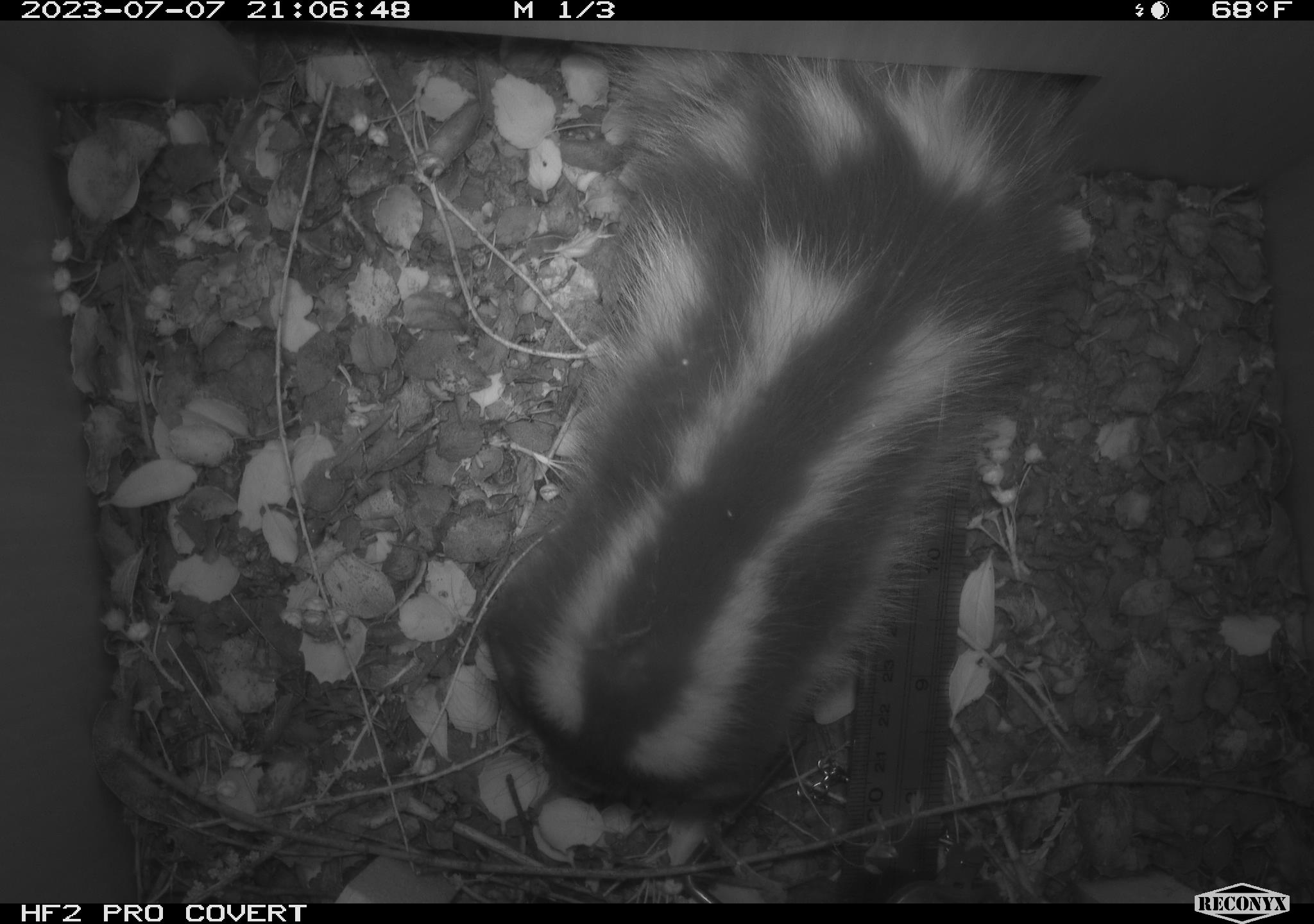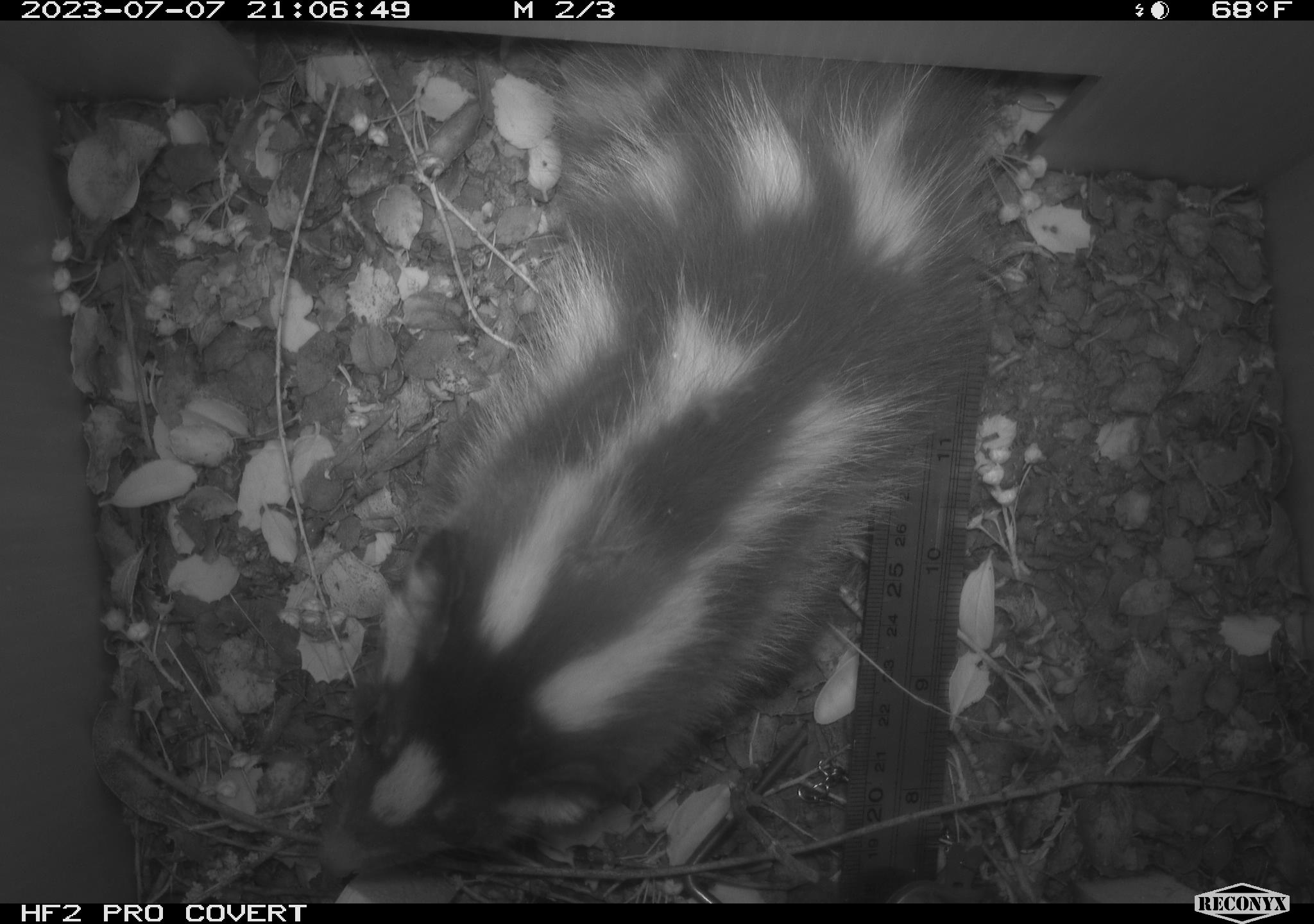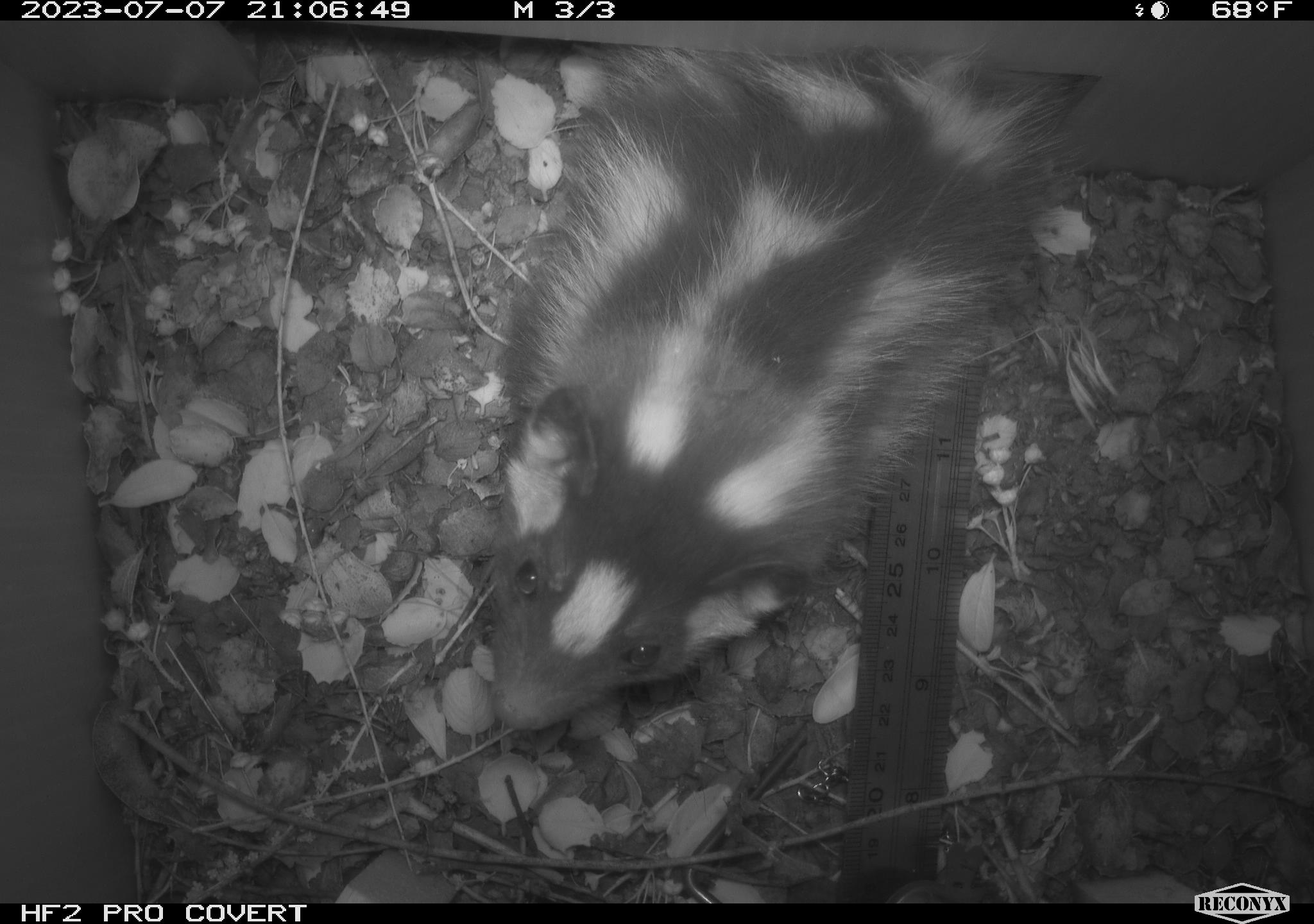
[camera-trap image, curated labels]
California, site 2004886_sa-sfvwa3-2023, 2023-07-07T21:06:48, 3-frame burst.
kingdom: Animalia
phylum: Chordata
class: Mammalia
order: Carnivora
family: Mephitidae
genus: Spilogale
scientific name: Spilogale gracilis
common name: western spotted skunk